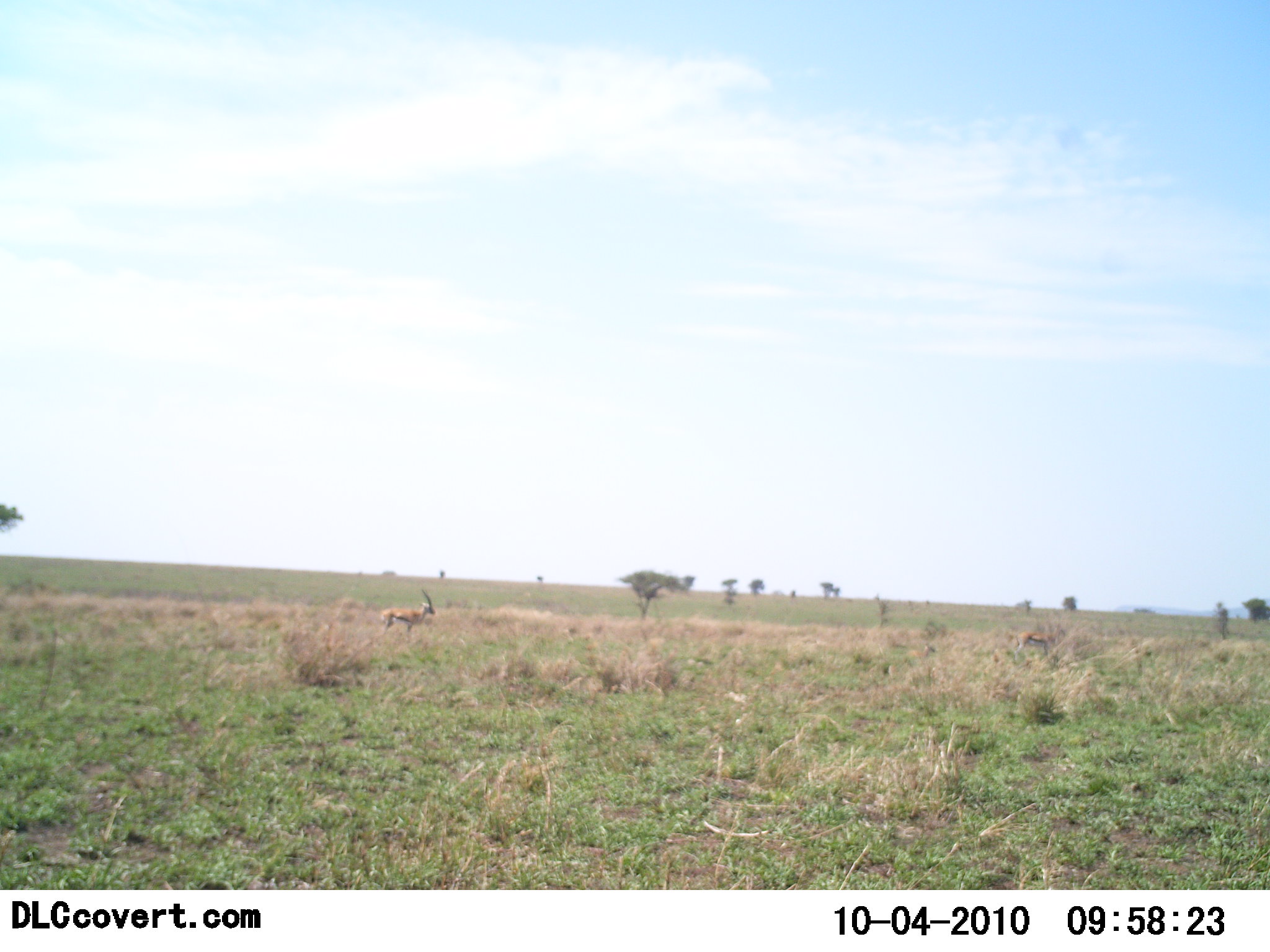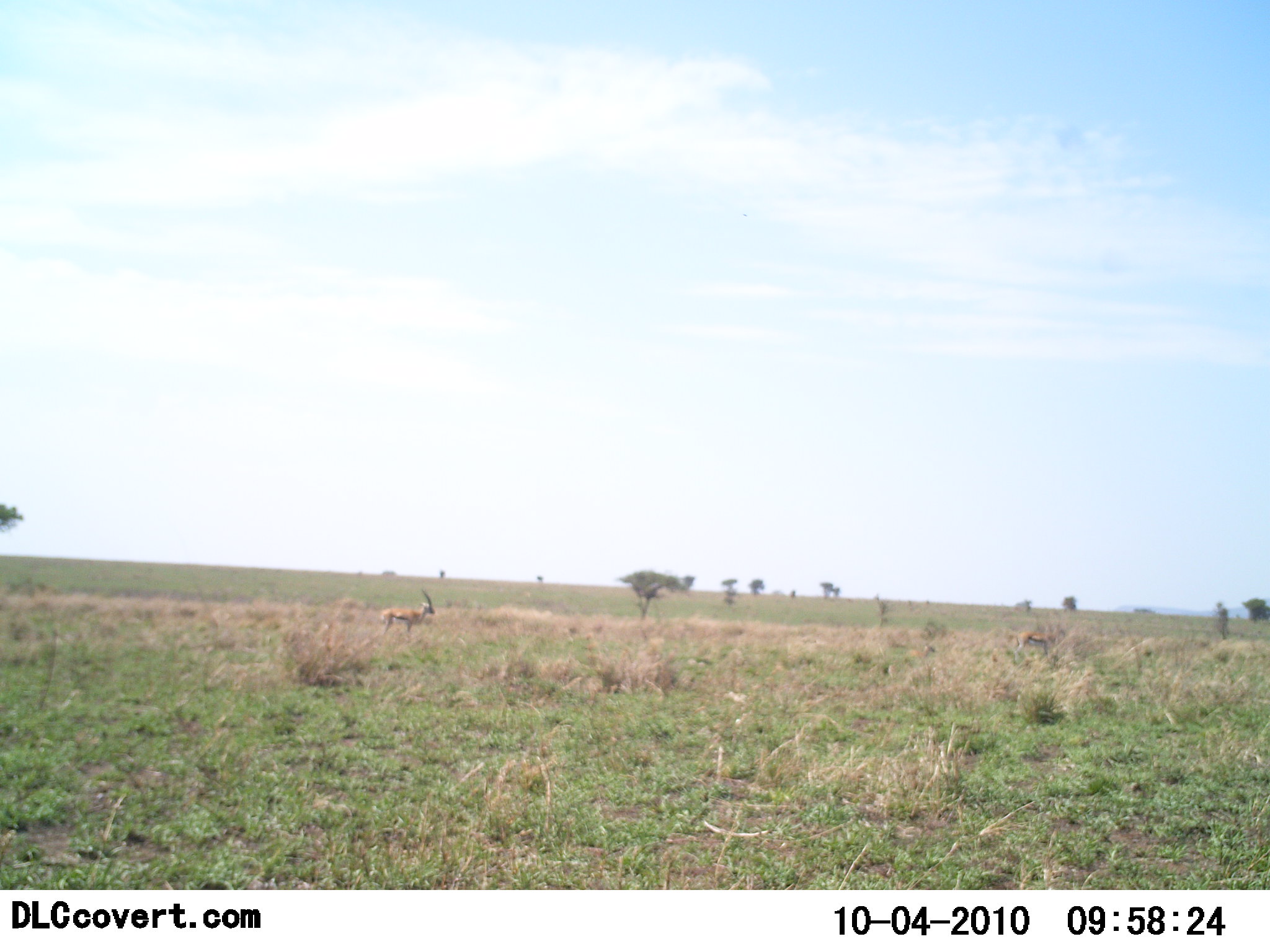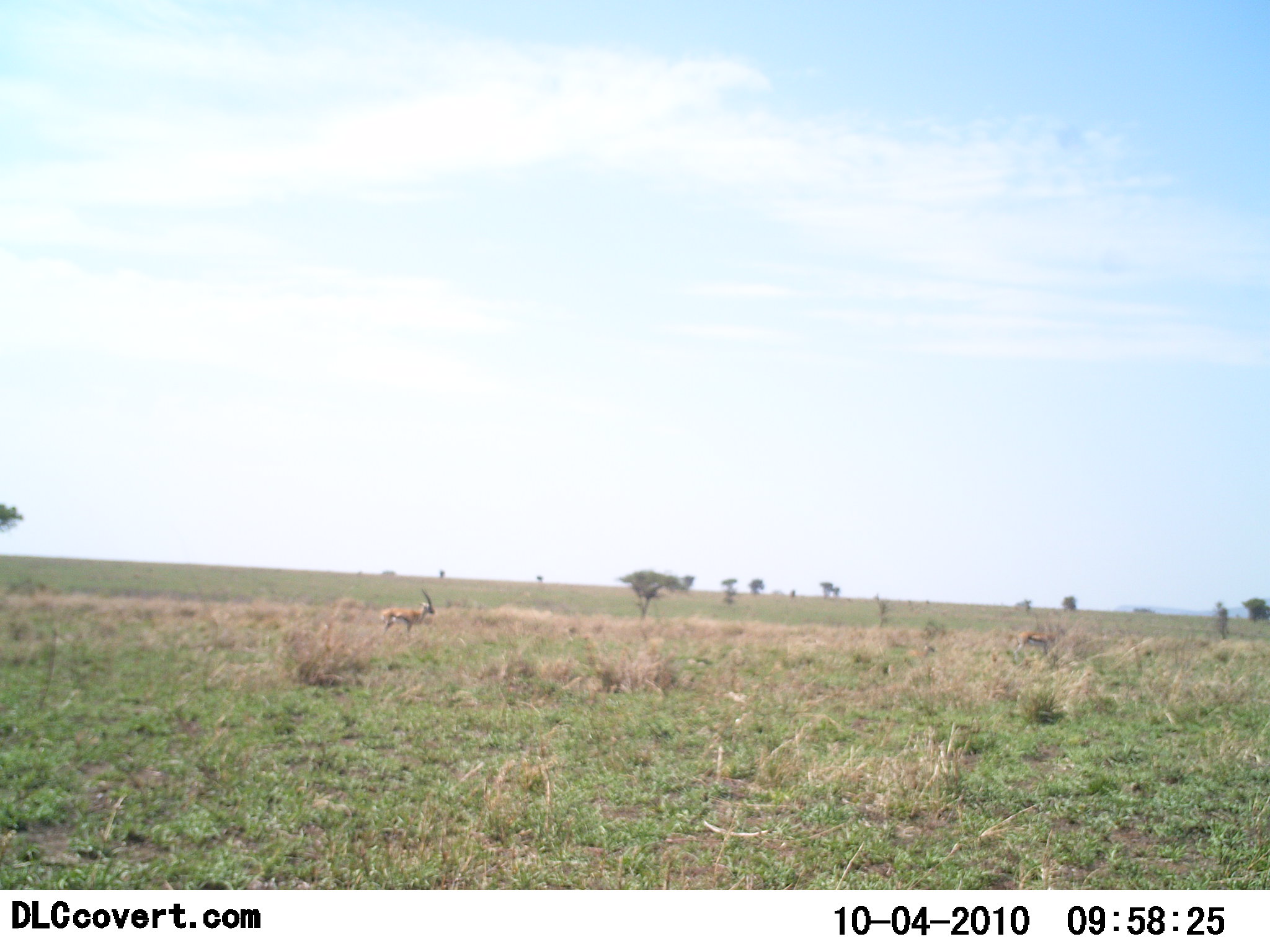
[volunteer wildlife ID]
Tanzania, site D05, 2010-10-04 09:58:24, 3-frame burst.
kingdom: Animalia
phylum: Chordata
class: Mammalia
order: Artiodactyla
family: Bovidae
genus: Eudorcas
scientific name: Eudorcas thomsonii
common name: thomson's gazelle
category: gazellethomsons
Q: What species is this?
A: Gazellethomsons (thomson's gazelle) (Eudorcas thomsonii).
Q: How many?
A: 2.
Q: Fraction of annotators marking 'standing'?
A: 93%.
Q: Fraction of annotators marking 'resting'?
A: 7%.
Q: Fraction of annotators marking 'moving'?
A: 7%.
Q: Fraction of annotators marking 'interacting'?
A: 0%.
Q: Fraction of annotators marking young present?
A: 0%.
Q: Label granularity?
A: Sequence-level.